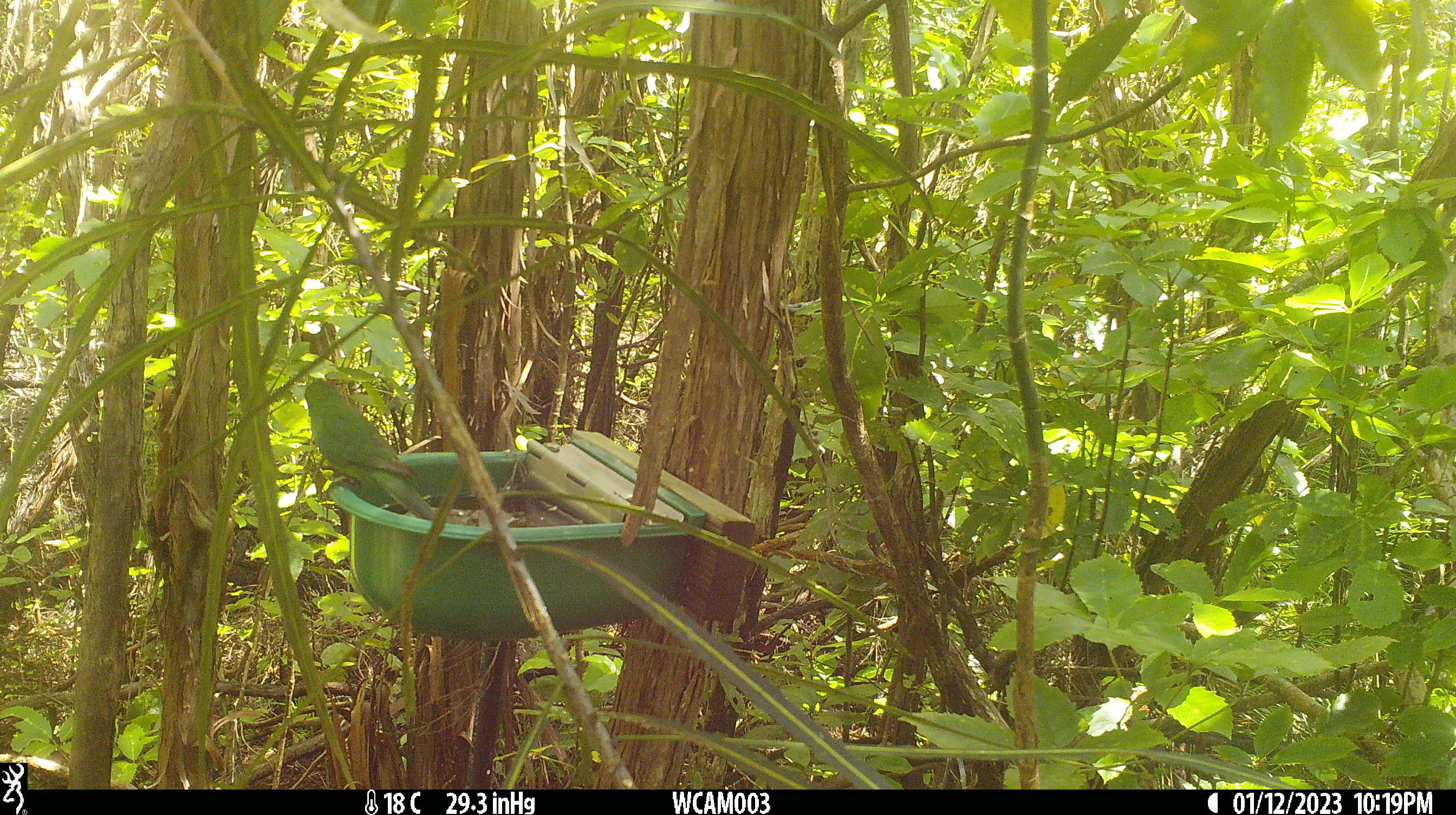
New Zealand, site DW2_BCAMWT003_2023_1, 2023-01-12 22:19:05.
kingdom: Animalia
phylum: Chordata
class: Aves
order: Psittaciformes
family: Psittaculidae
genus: Cyanoramphus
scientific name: Cyanoramphus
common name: parakeet